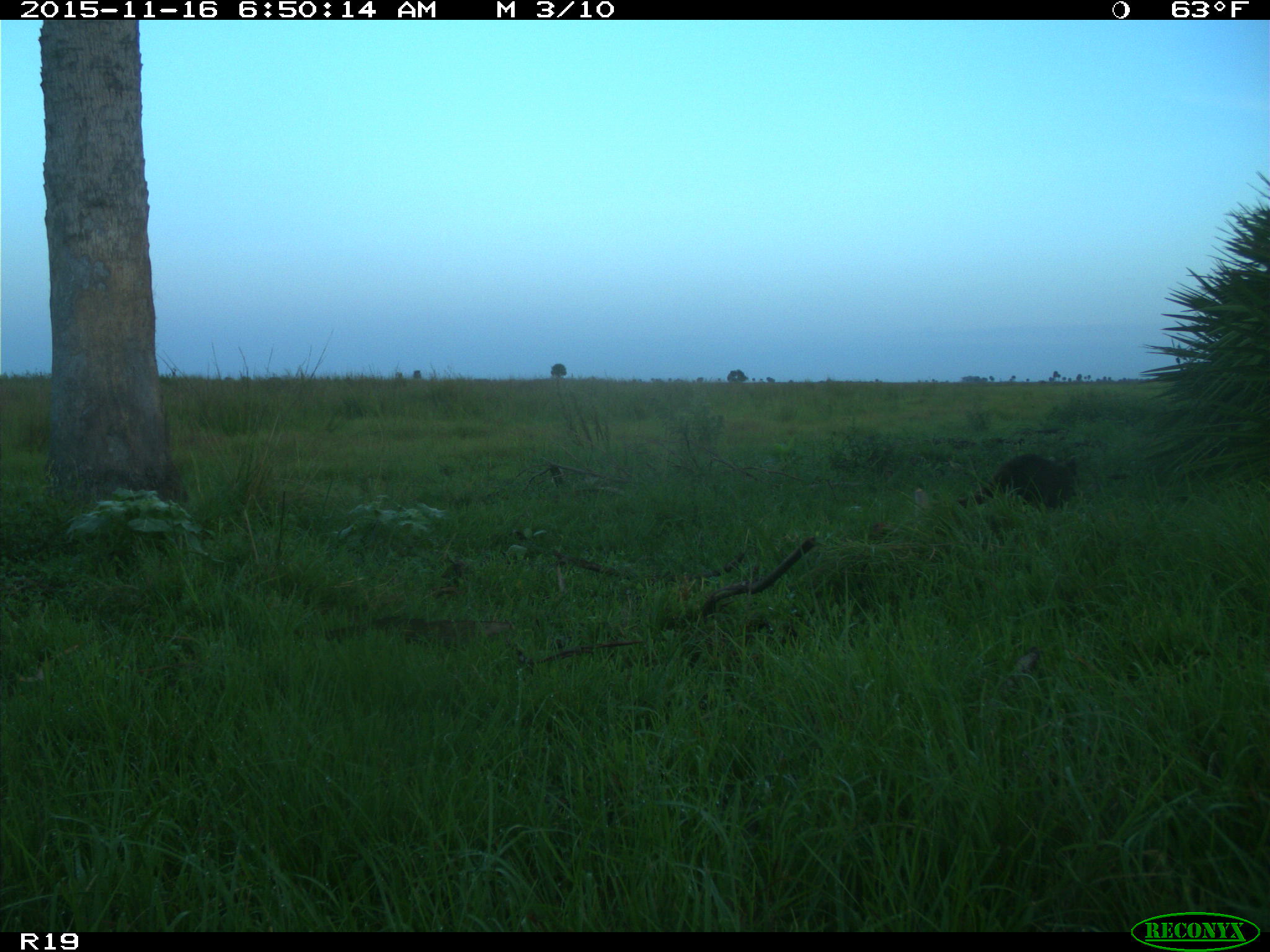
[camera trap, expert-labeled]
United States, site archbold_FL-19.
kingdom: Animalia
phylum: Chordata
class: Mammalia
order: Carnivora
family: Procyonidae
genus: Procyon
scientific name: Procyon lotor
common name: common raccoon